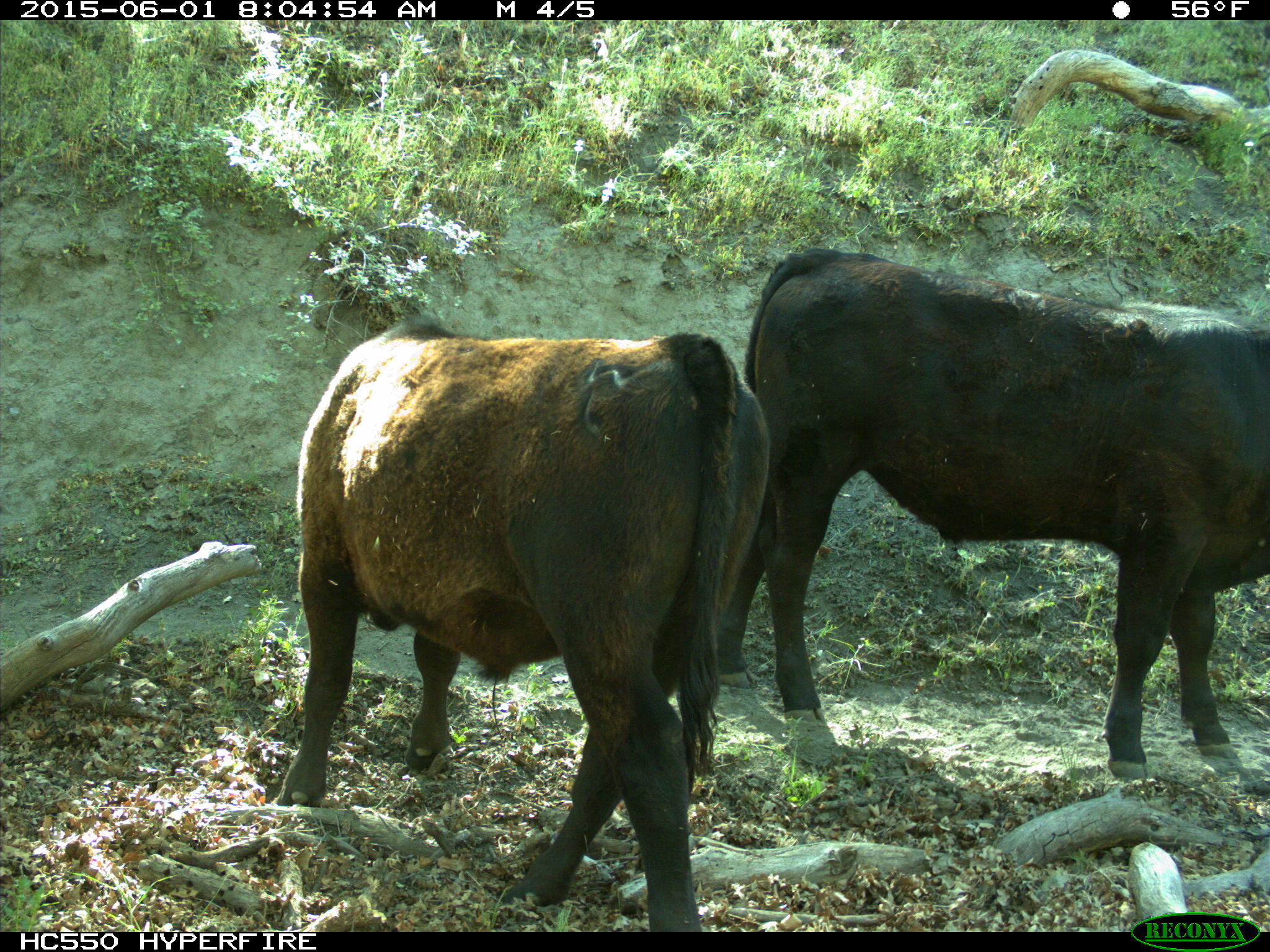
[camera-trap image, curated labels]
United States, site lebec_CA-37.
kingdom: Animalia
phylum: Chordata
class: Mammalia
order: Artiodactyla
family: Bovidae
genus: Bos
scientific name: Bos taurus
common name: domestic cow